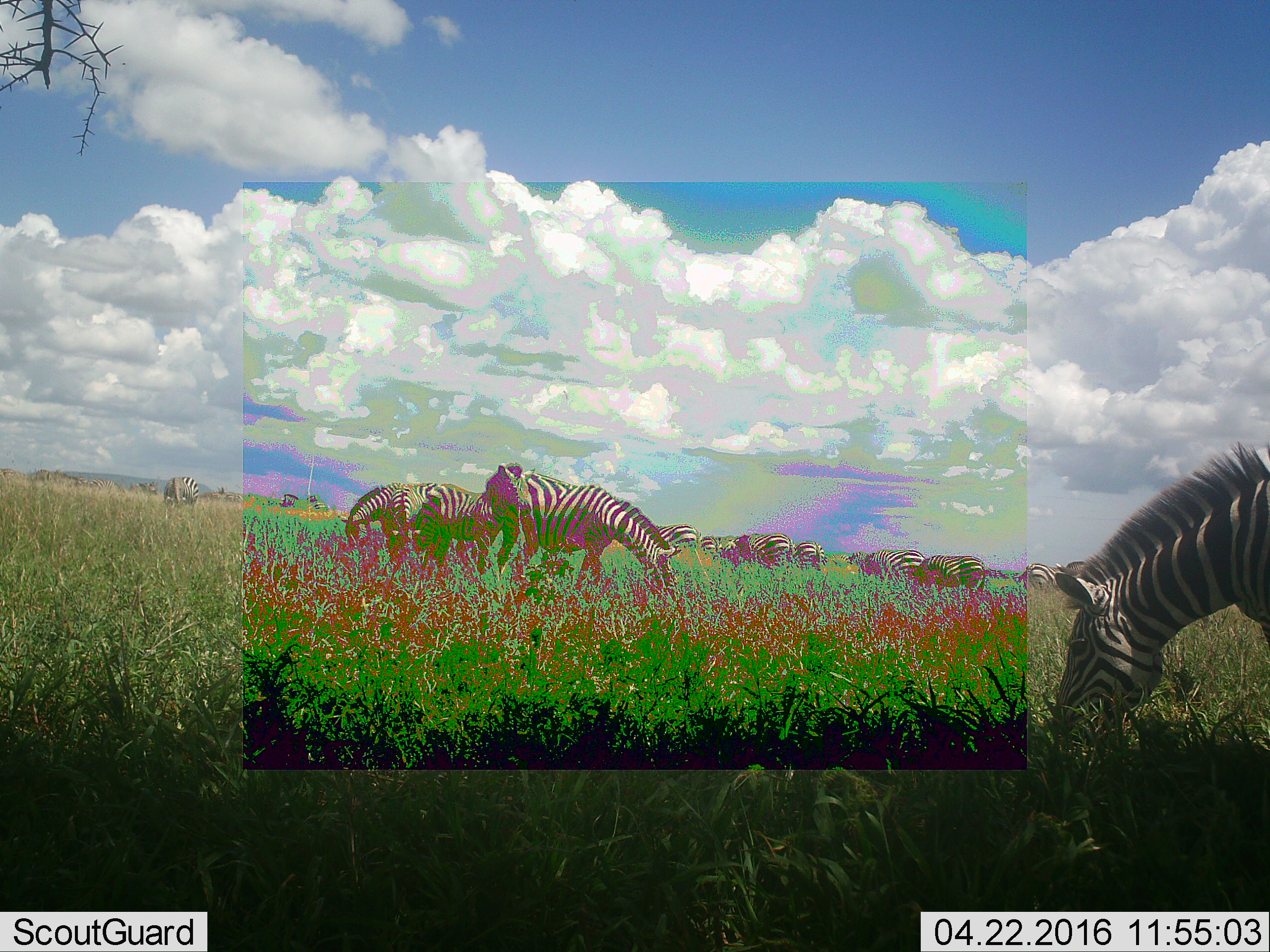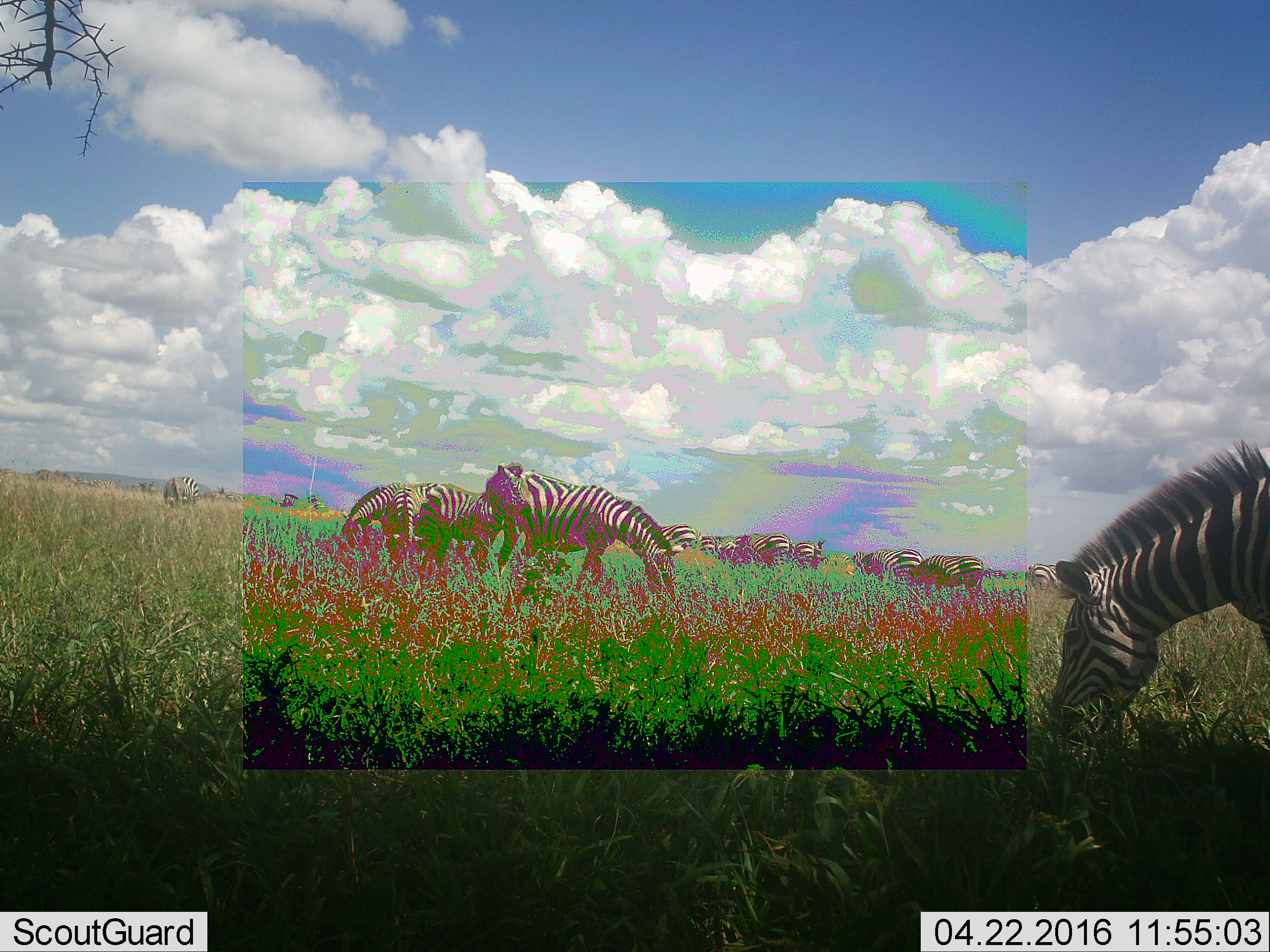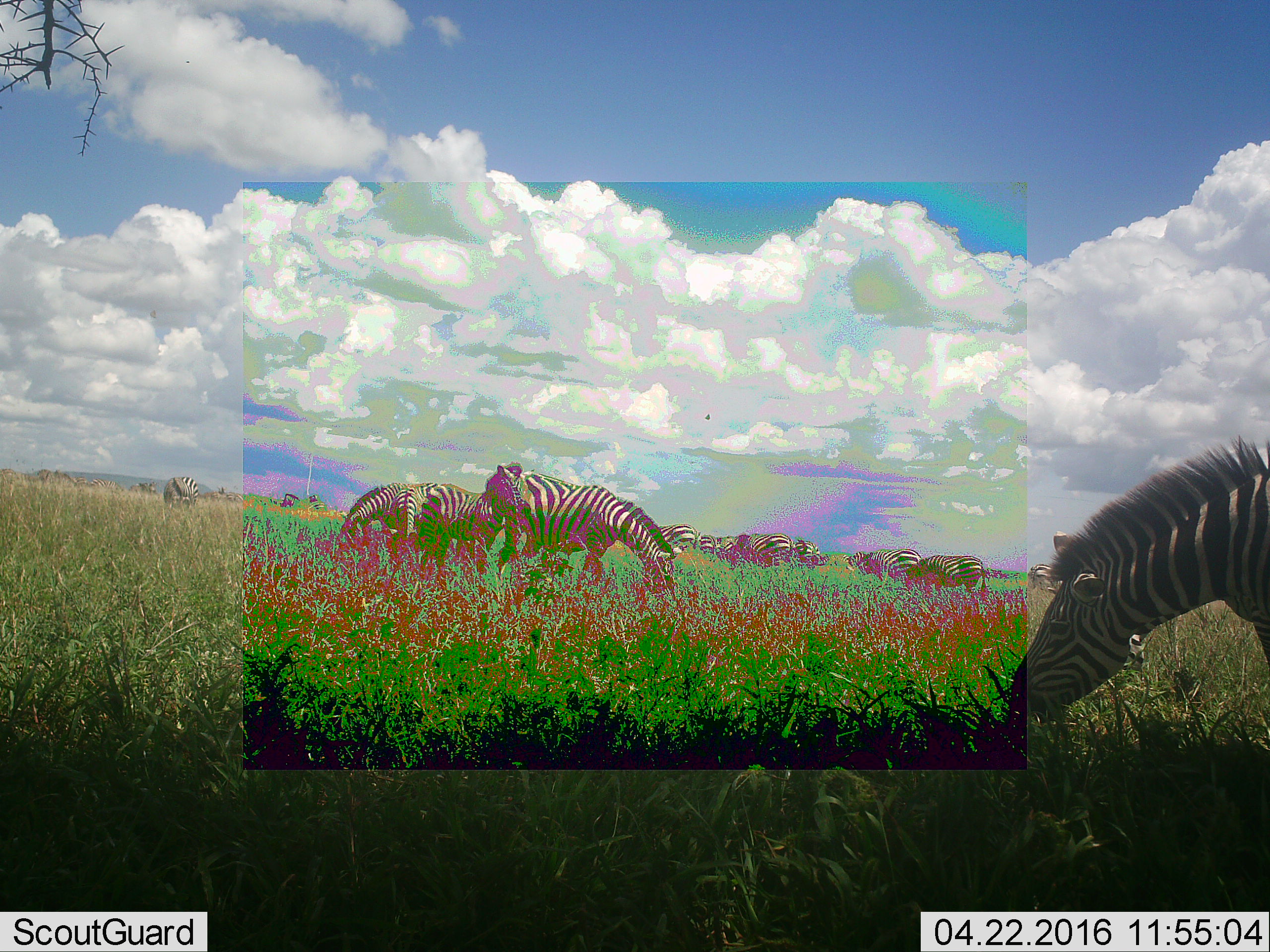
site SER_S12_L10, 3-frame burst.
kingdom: Animalia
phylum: Chordata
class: Mammalia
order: Perissodactyla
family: Equidae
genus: Equus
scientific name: Equus quagga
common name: plains zebra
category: zebraplains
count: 11-50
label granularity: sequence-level